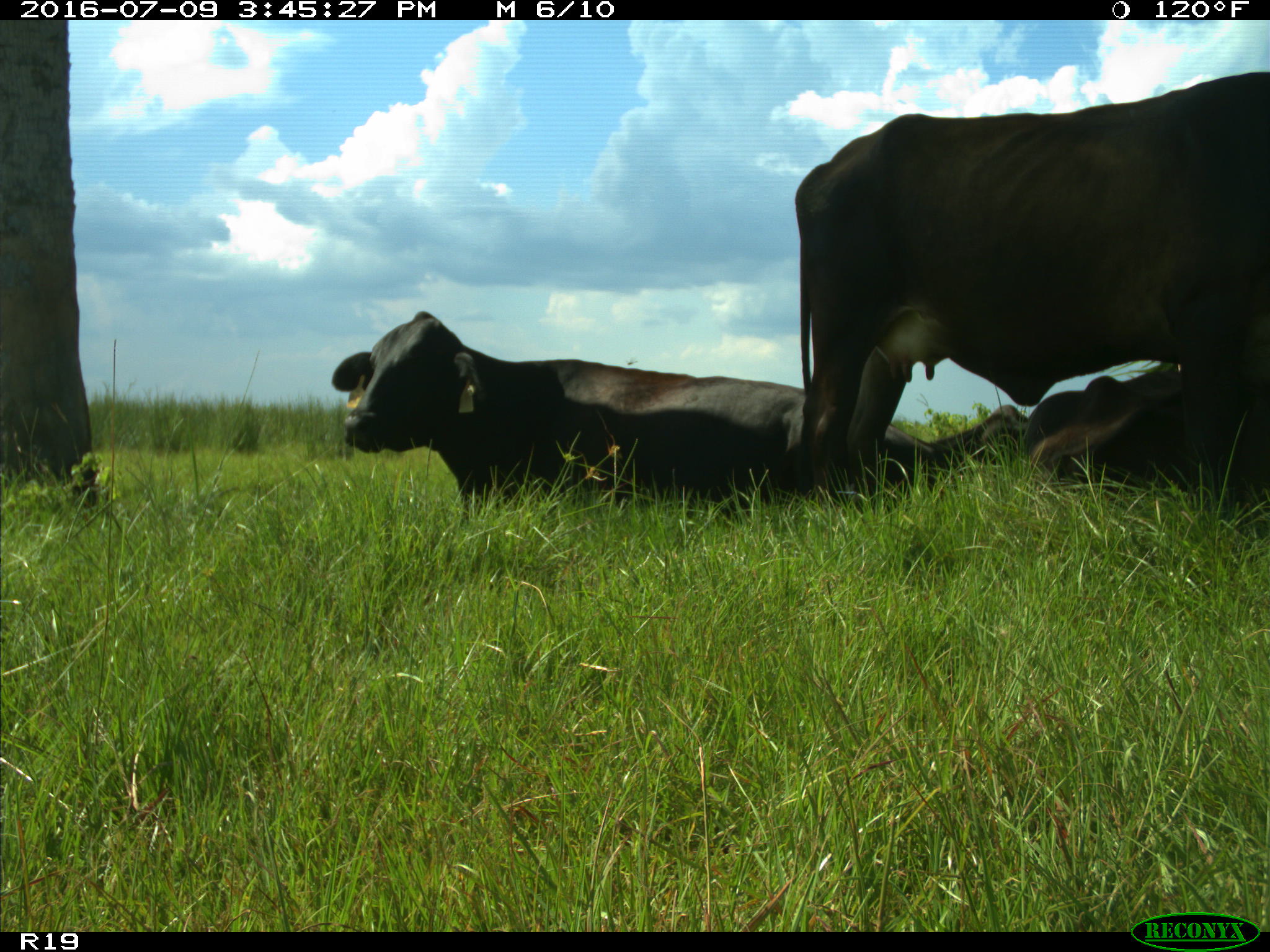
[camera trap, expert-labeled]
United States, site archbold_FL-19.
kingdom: Animalia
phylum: Chordata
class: Mammalia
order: Artiodactyla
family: Bovidae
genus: Bos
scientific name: Bos taurus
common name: domestic cow